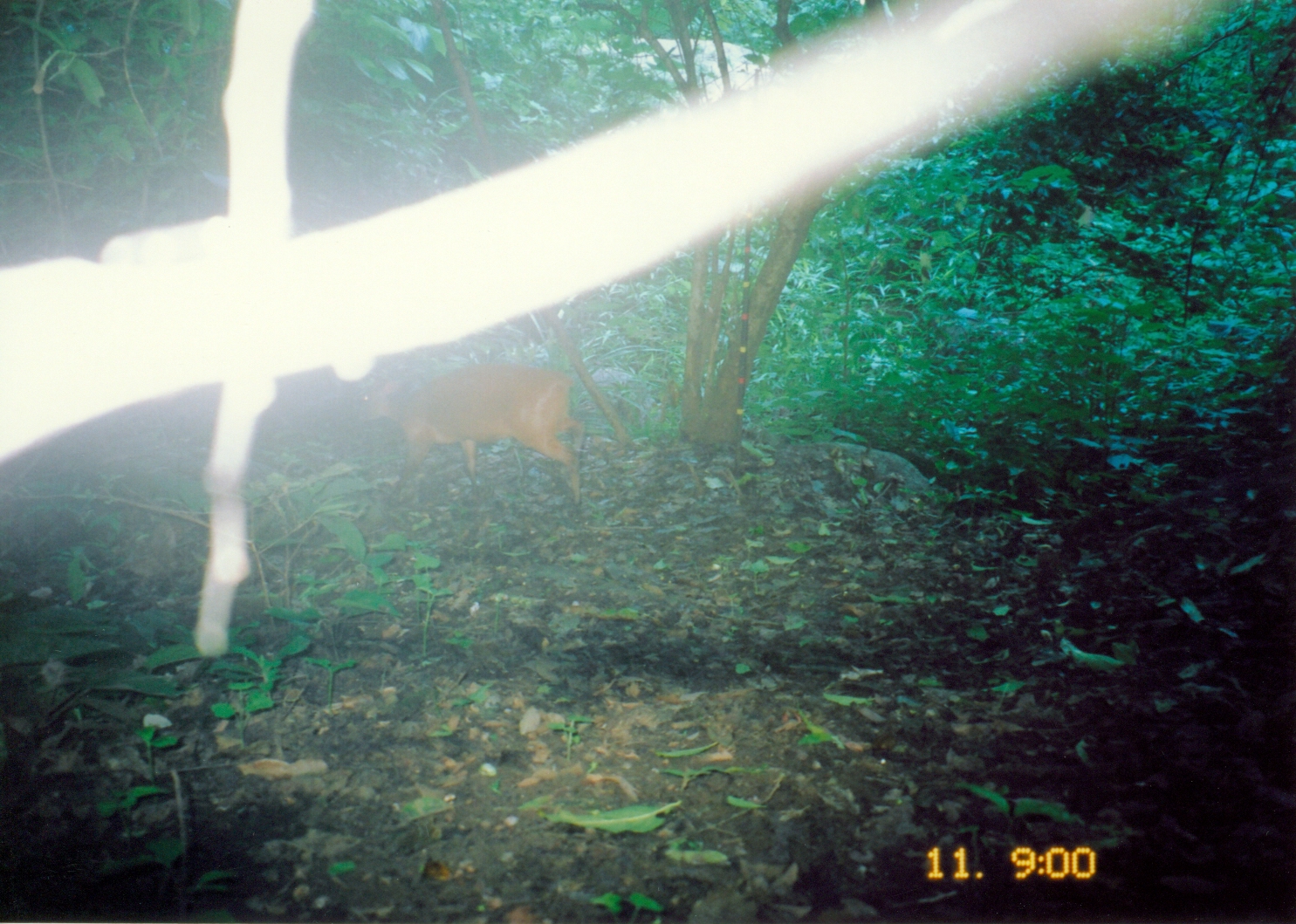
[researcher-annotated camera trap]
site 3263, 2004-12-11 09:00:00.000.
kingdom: Animalia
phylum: Chordata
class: Mammalia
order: Artiodactyla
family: Bovidae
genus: Cephalophus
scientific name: Cephalophus harveyi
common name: harvey's duiker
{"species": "Cephalophus harveyi (harvey's duiker)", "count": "1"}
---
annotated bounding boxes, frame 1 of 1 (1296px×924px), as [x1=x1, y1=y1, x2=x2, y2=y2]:
cephalophus harveyi: [x1=360, y1=362, x2=584, y2=508]